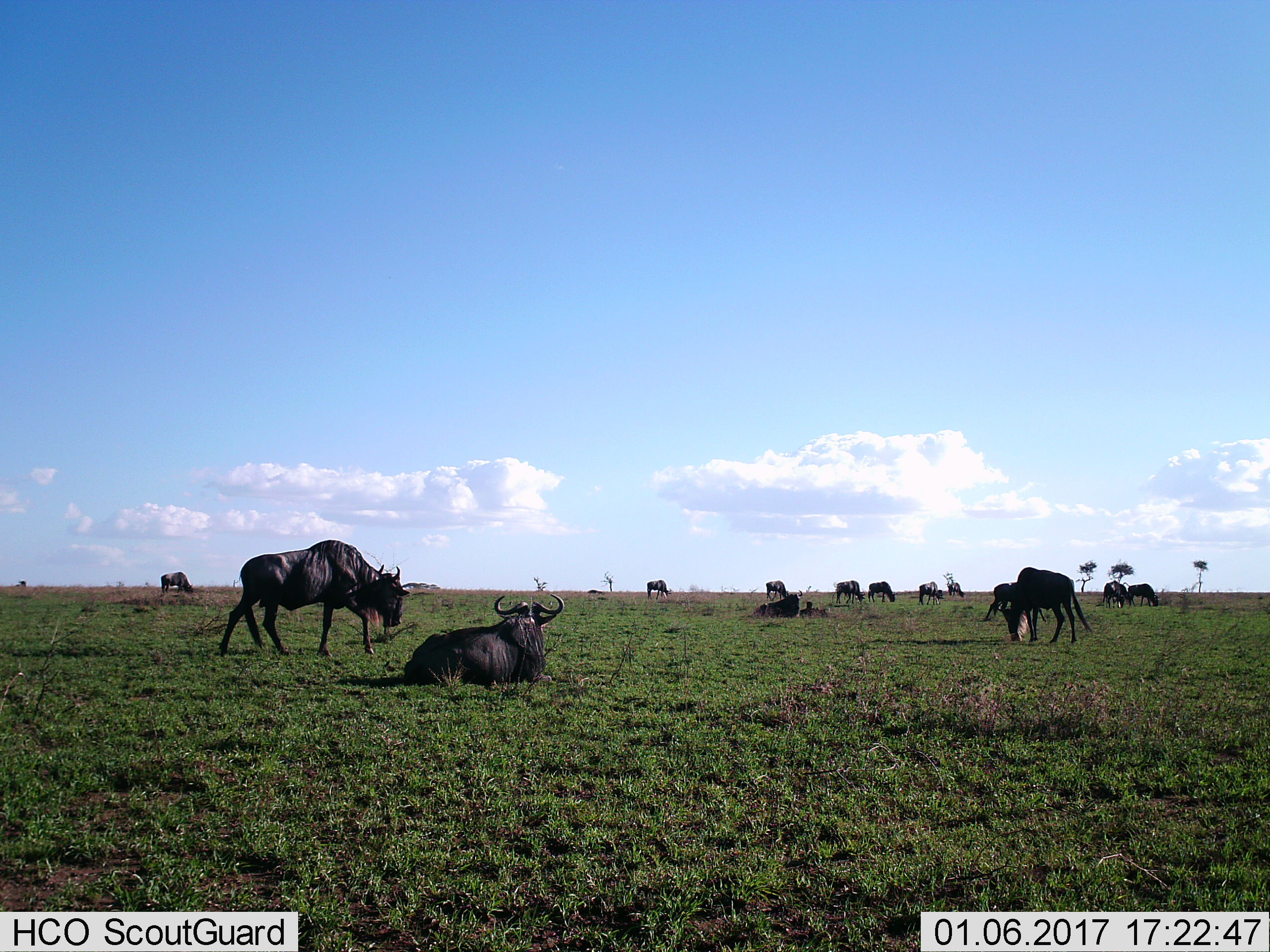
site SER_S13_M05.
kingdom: Animalia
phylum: Chordata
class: Mammalia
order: Artiodactyla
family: Bovidae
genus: Connochaetes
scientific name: Connochaetes taurinus taurinus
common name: blue wildebeest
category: wildebeestblue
Wildebeestblue (blue wildebeest) (Connochaetes taurinus taurinus), count 11-50. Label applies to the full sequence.